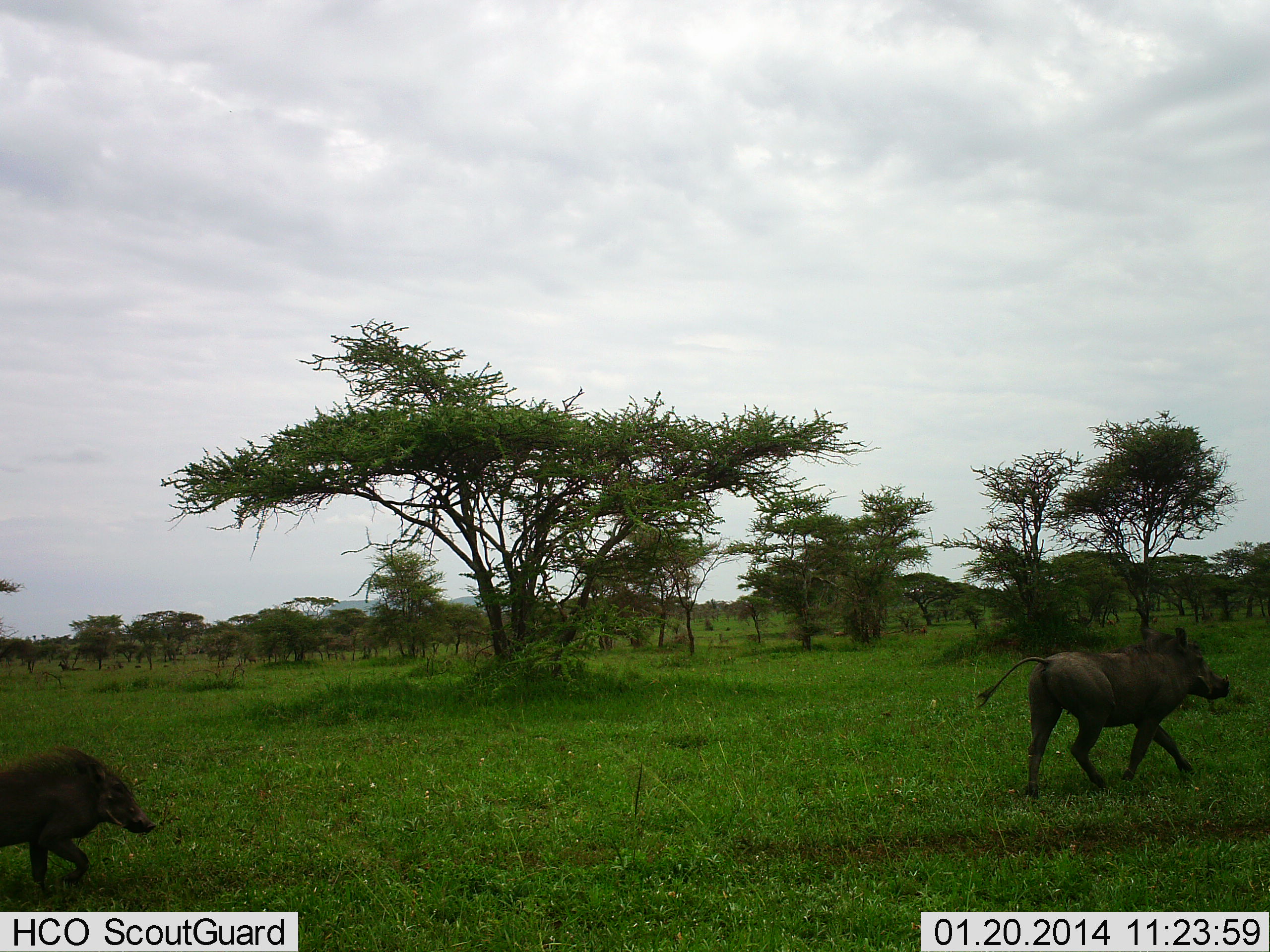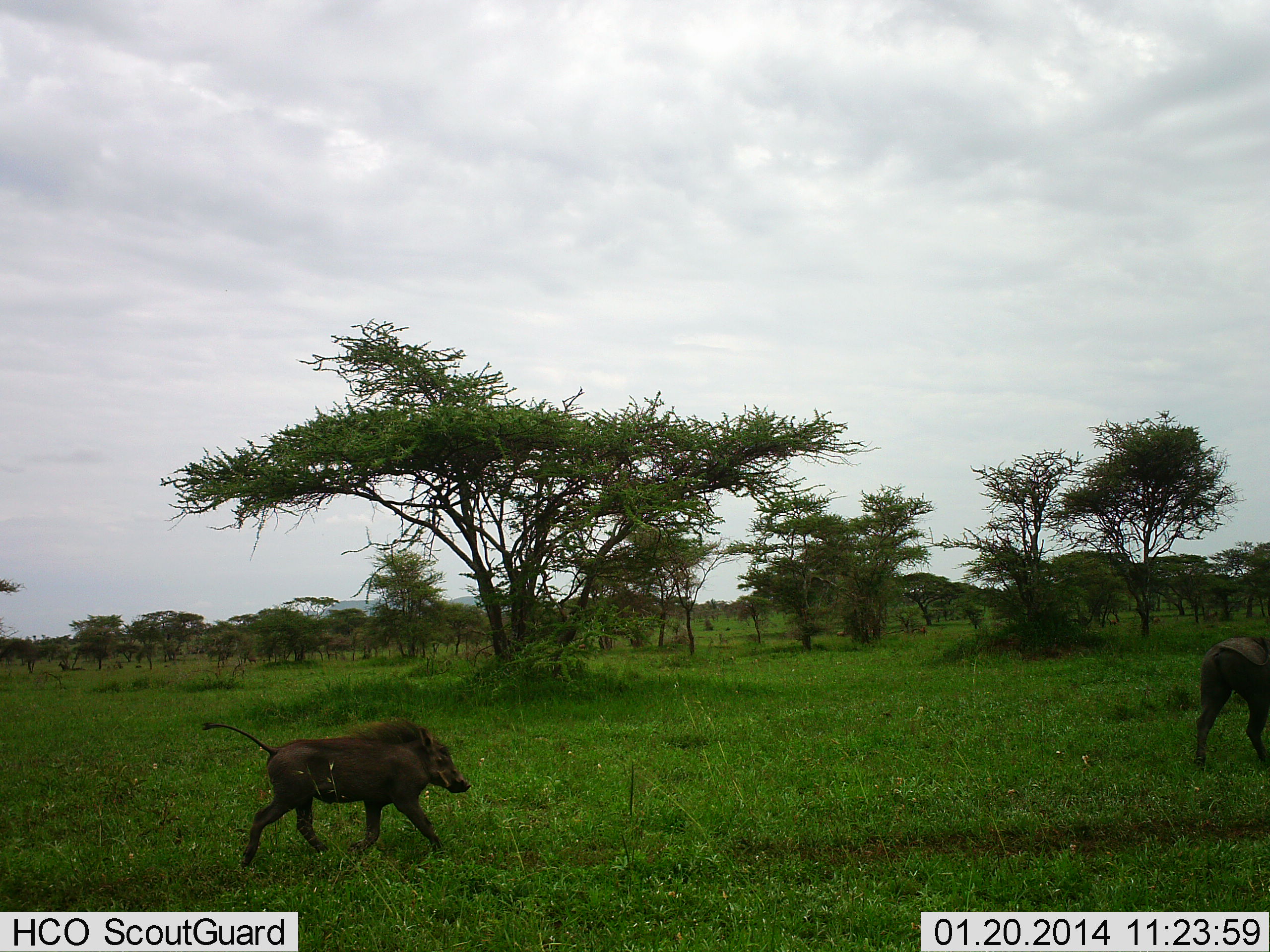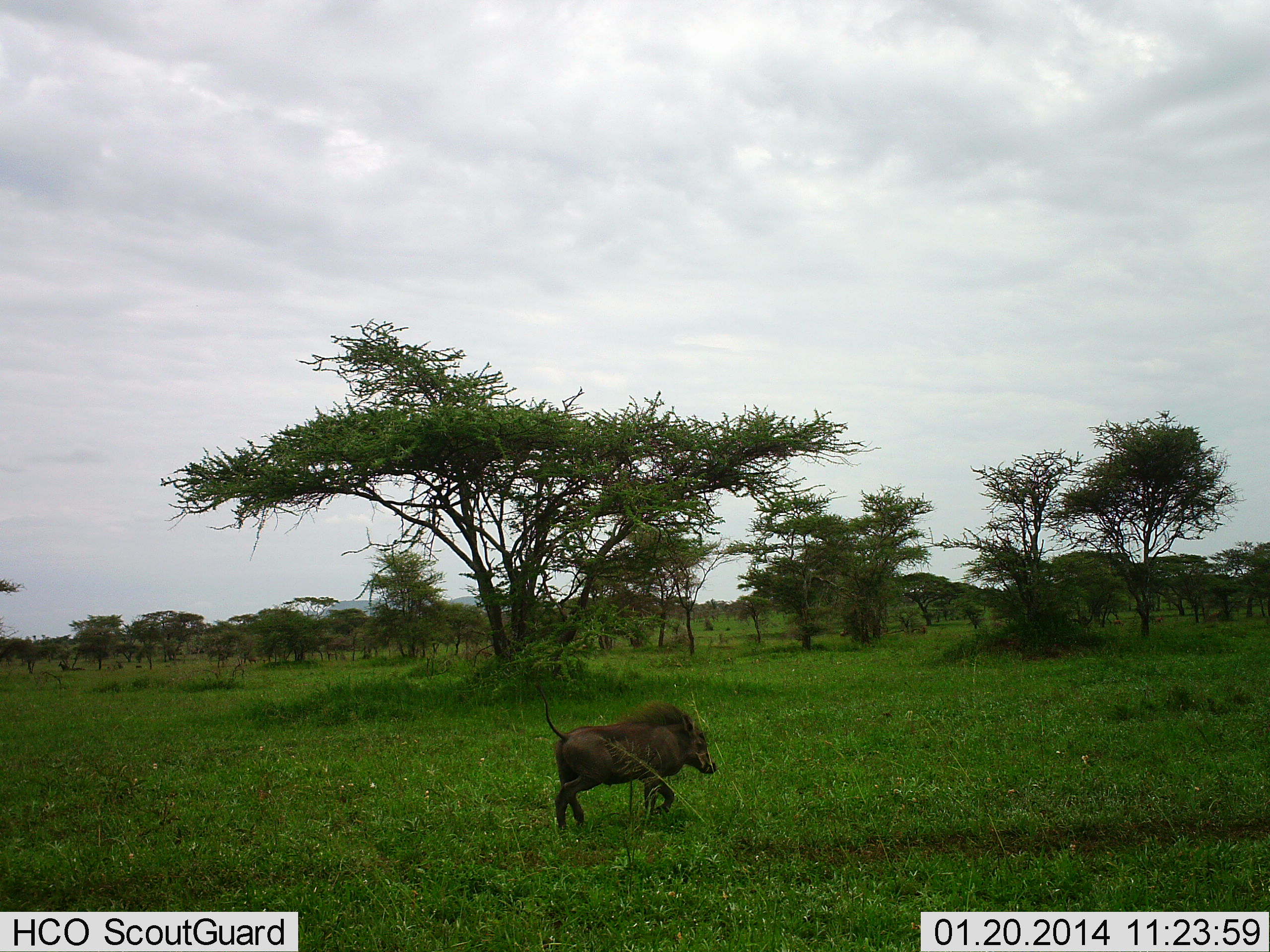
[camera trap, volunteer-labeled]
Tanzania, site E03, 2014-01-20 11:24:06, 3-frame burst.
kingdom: Animalia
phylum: Chordata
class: Mammalia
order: Artiodactyla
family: Suidae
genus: Phacochoerus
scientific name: Phacochoerus africanus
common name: warthog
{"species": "warthog (Phacochoerus africanus)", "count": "2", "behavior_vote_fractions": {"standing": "0%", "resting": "0%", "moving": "100%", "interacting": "0%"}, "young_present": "20%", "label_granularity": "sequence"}